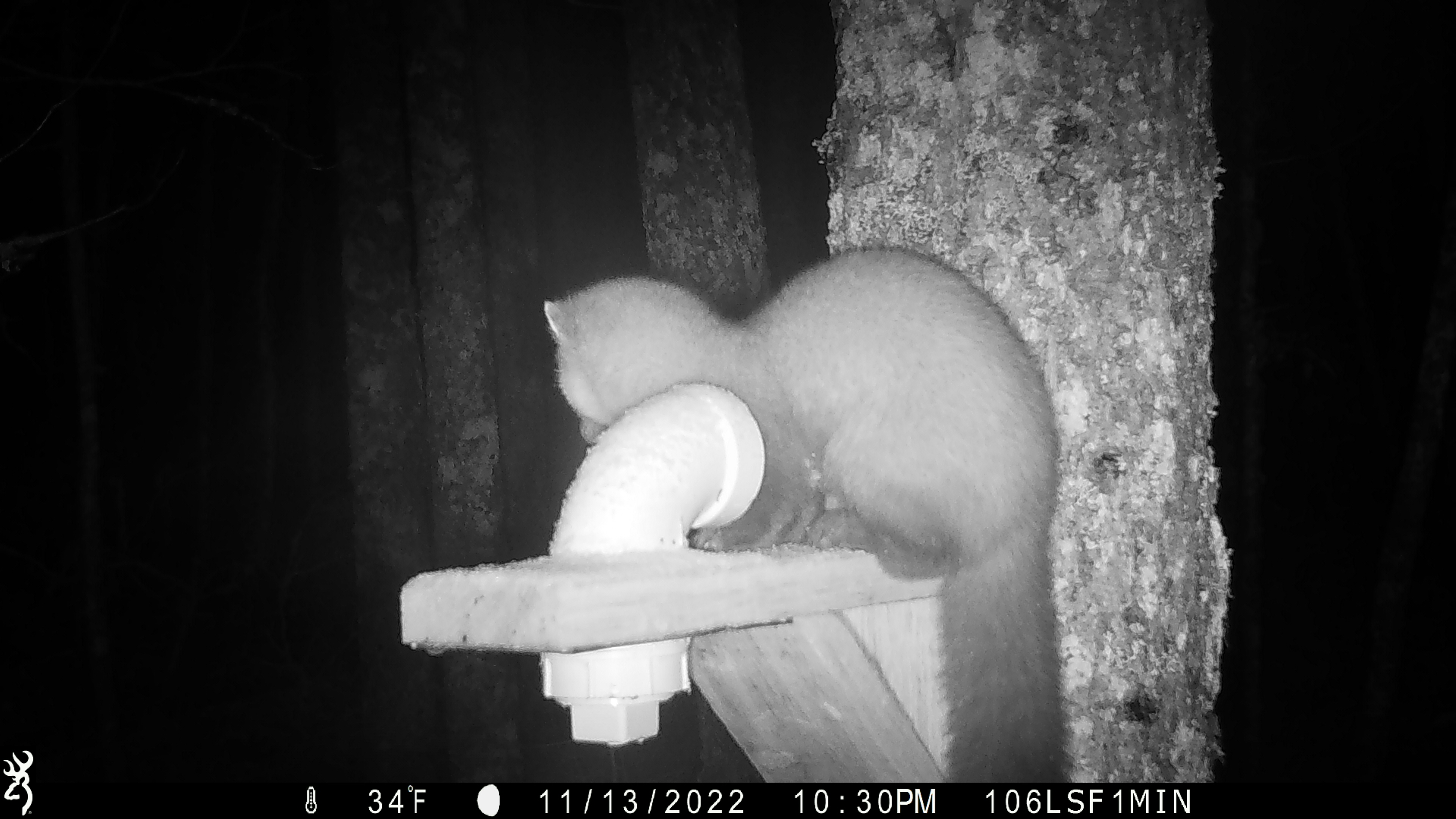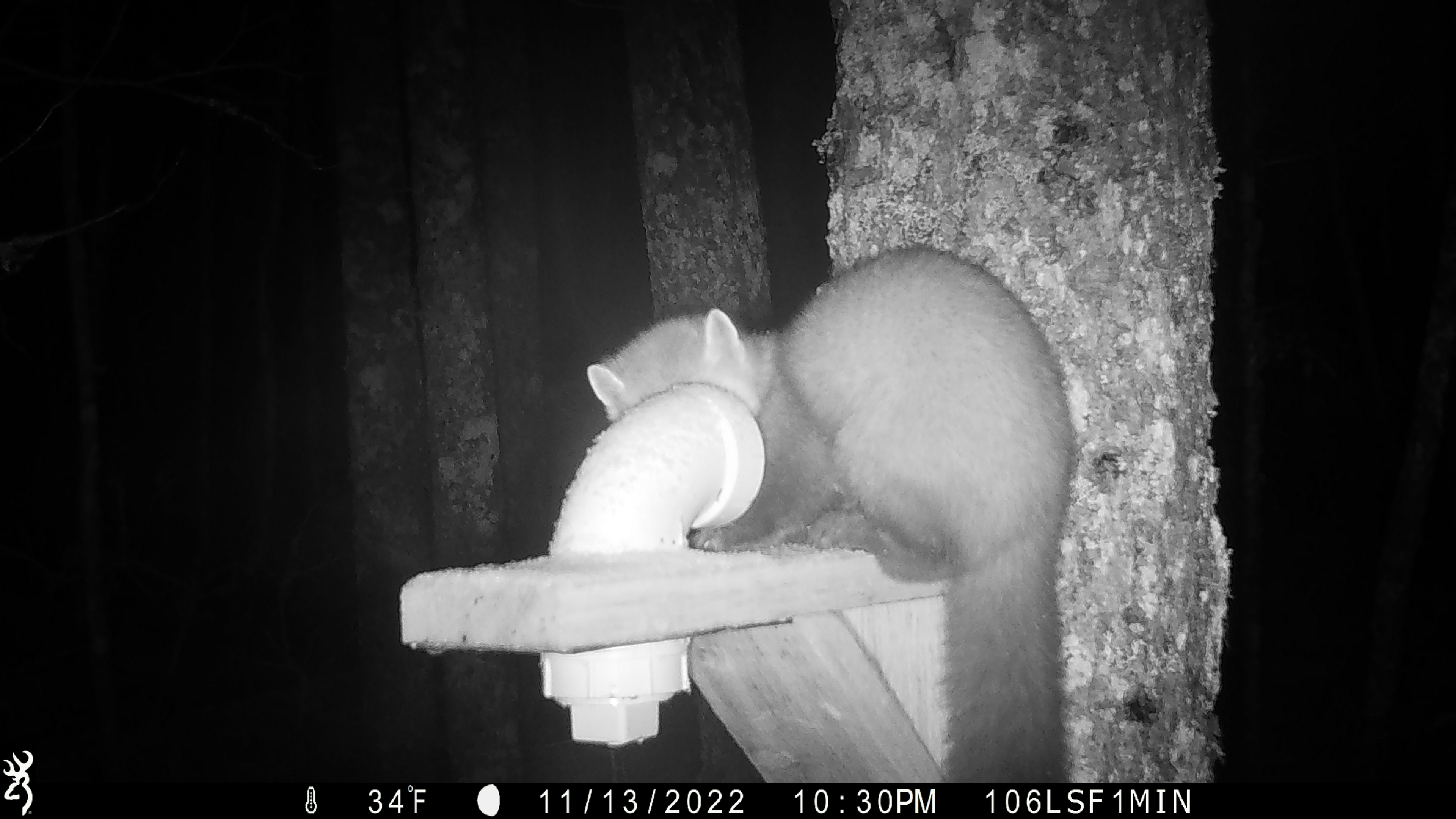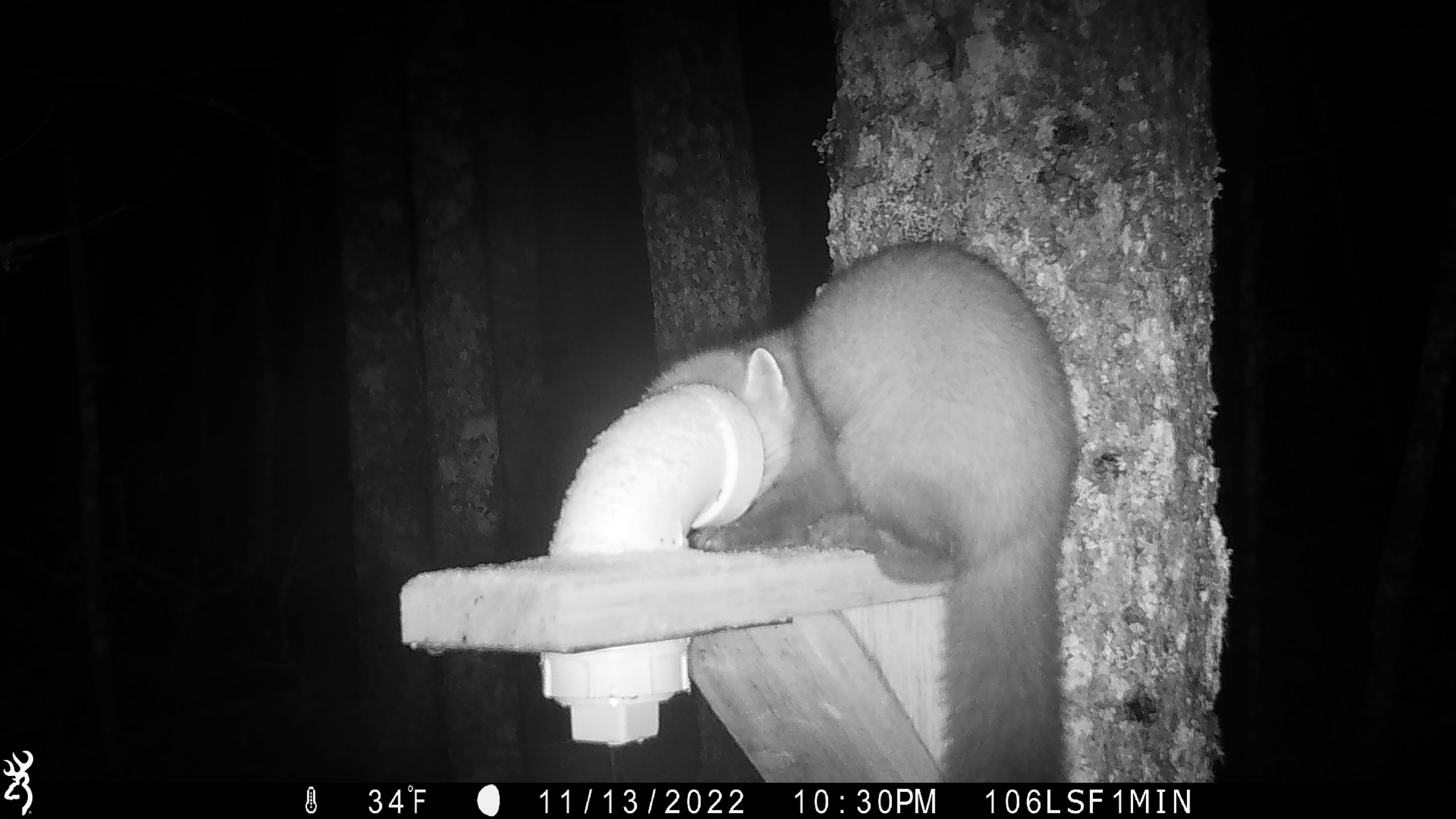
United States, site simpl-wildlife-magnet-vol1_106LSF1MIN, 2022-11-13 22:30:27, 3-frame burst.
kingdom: Animalia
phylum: Chordata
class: Mammalia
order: Carnivora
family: Mustelidae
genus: Martes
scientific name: Martes americana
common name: american marten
American marten (Martes americana).